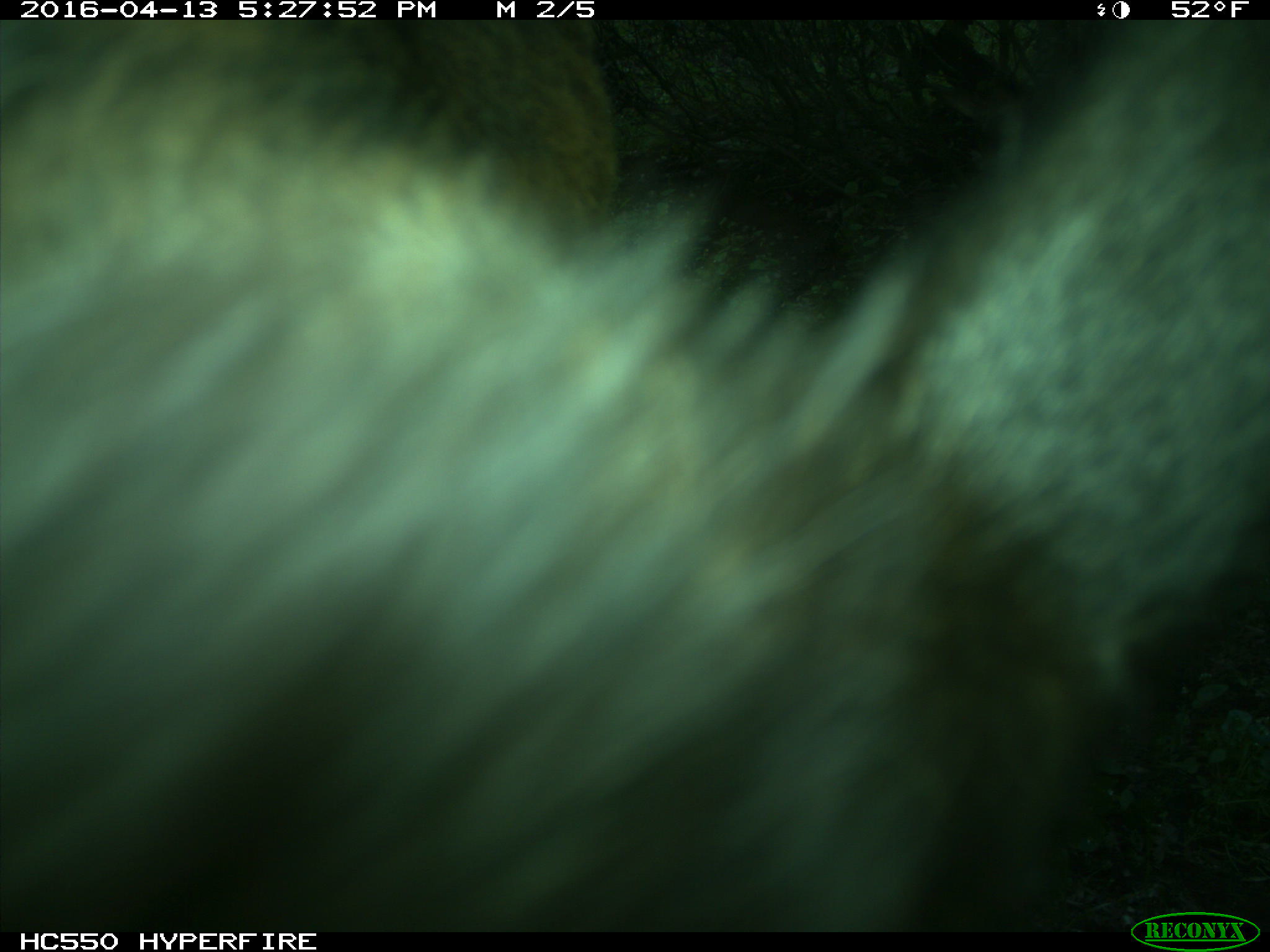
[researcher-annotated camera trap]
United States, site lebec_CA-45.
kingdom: Animalia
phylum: Chordata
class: Mammalia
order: Artiodactyla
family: Bovidae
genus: Bos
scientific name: Bos taurus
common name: domestic cow